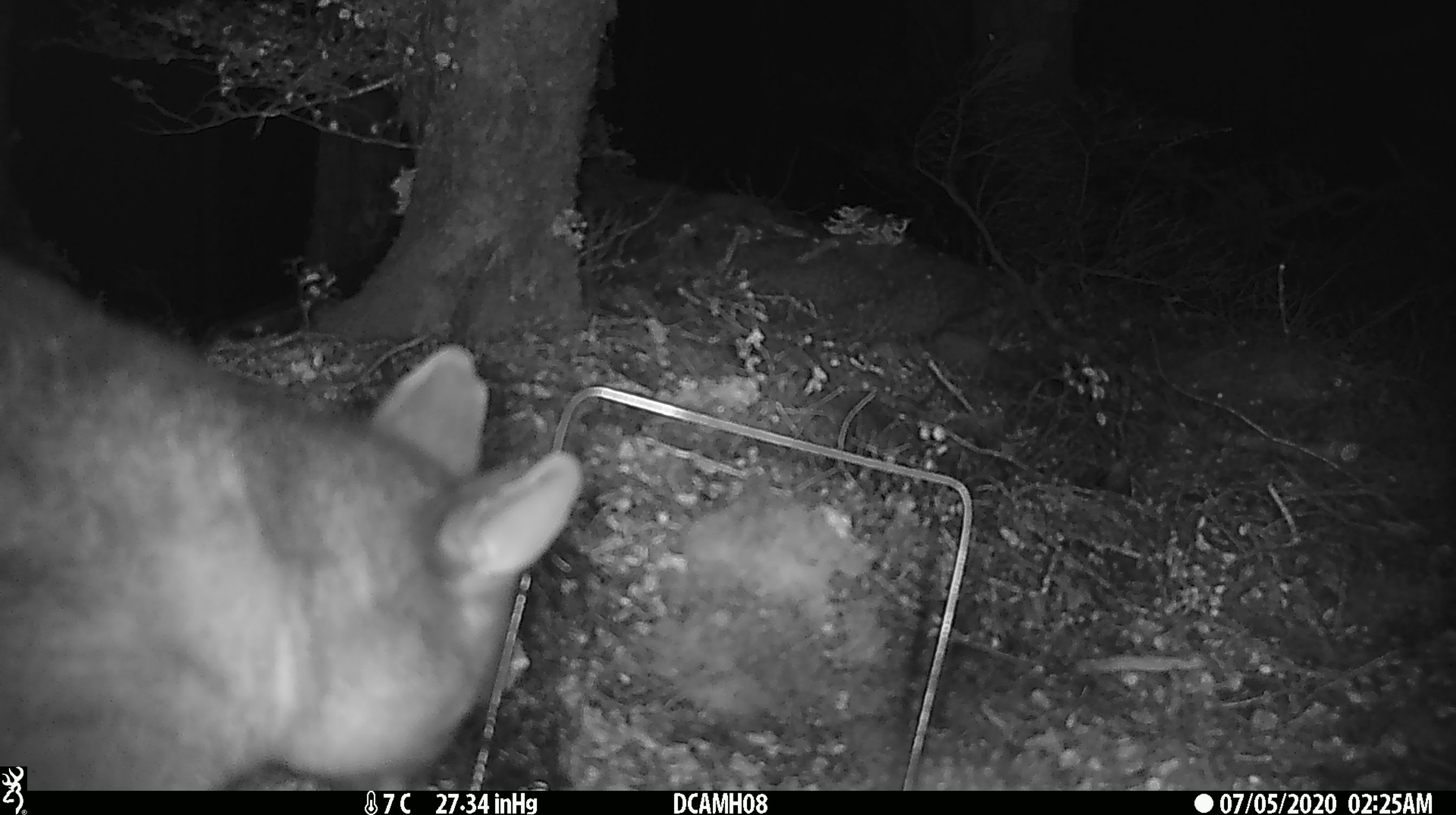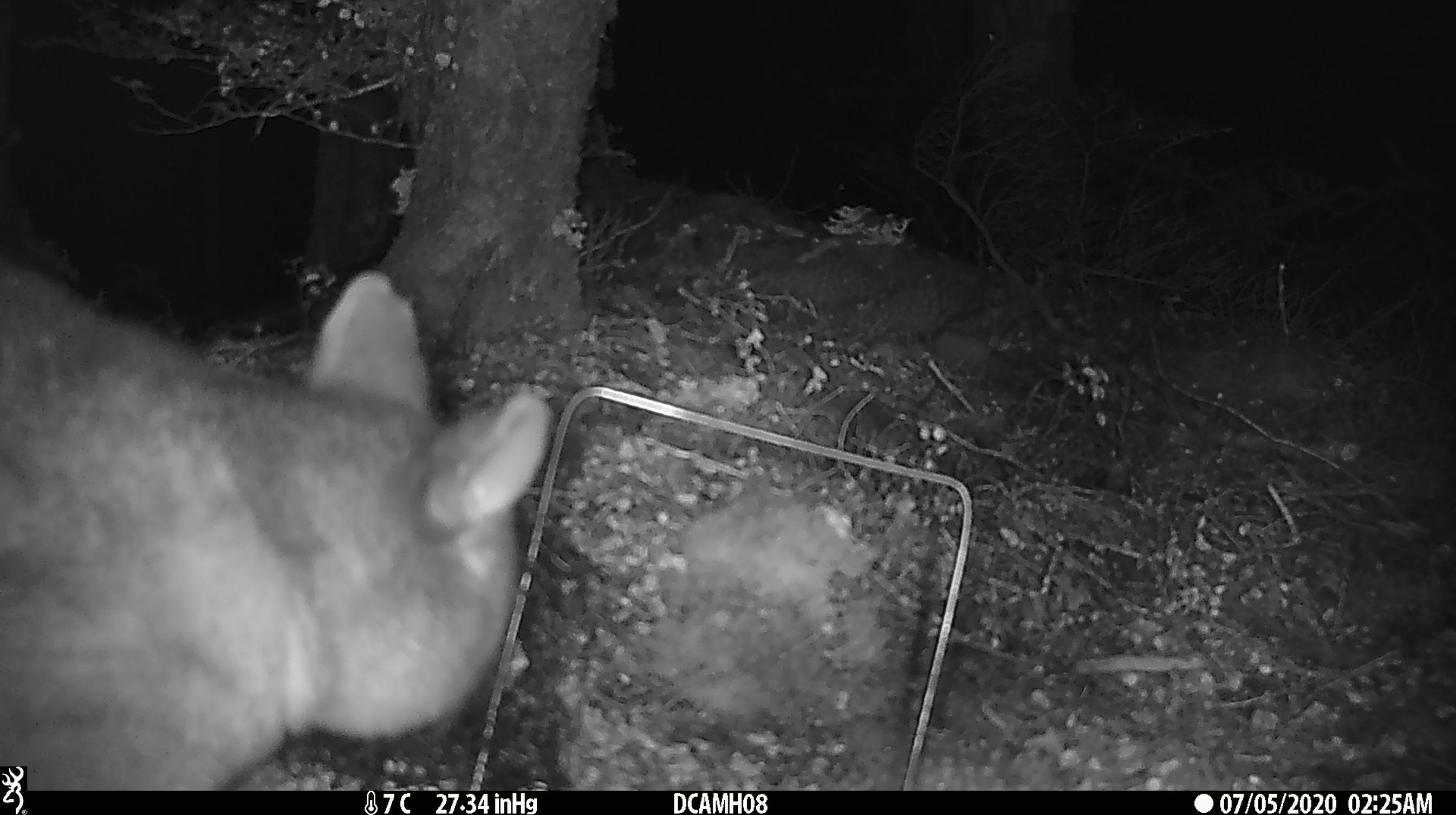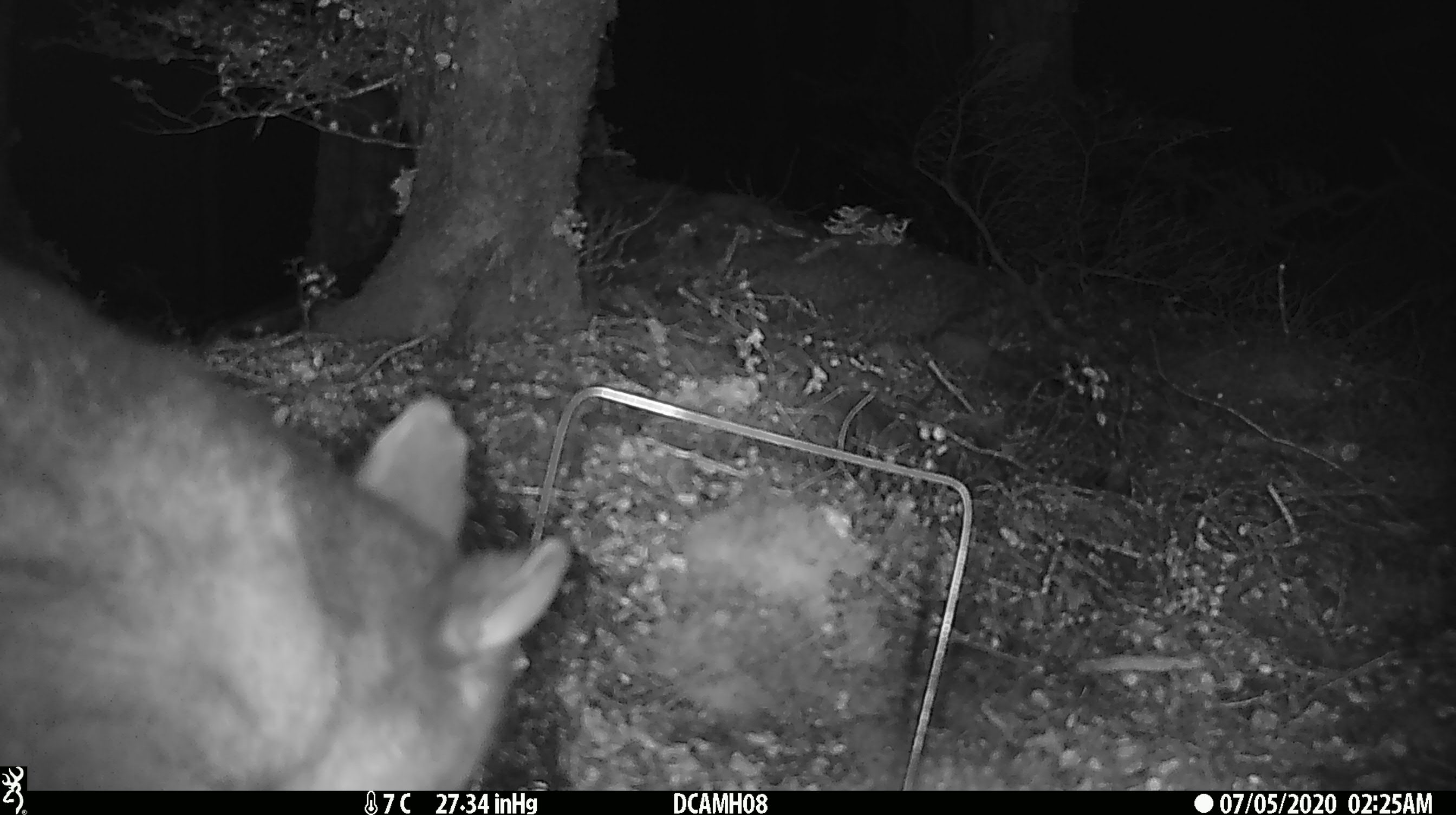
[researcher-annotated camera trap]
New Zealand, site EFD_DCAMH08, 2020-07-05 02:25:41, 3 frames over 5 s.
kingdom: Animalia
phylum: Chordata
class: Mammalia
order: Diprotodontia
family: Phalangeridae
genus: Trichosurus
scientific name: Trichosurus vulpecula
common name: common brushtail possum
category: possum